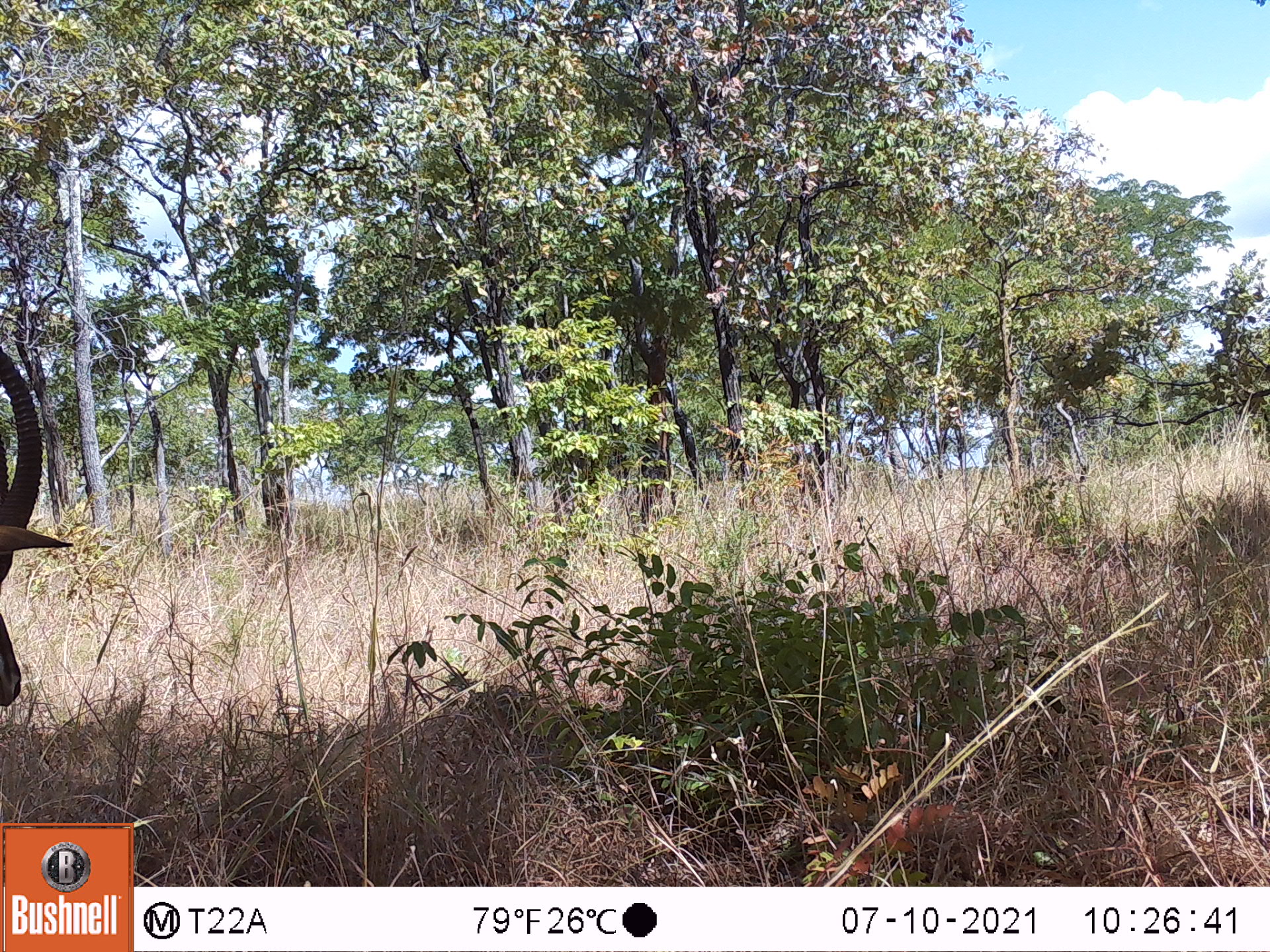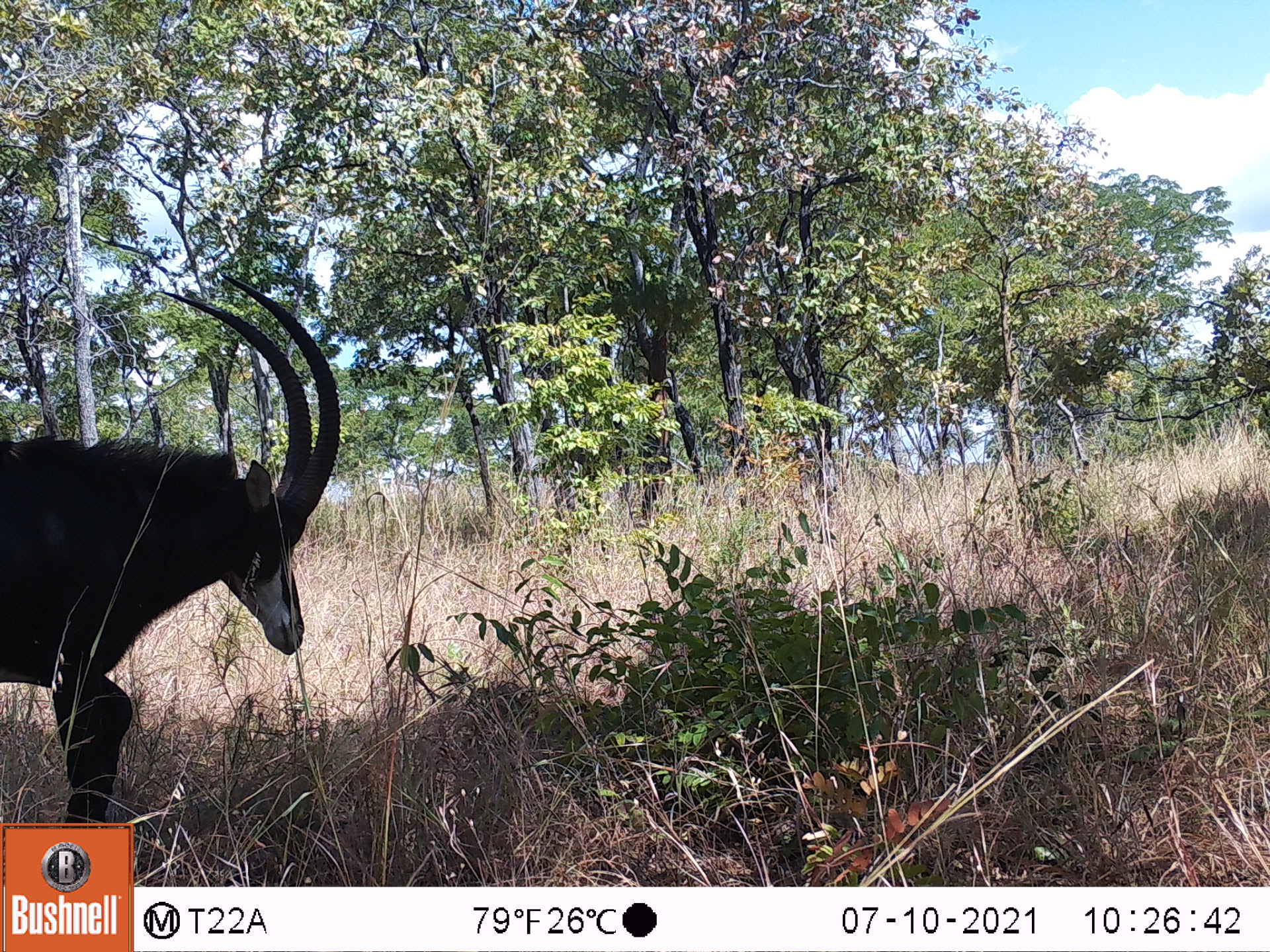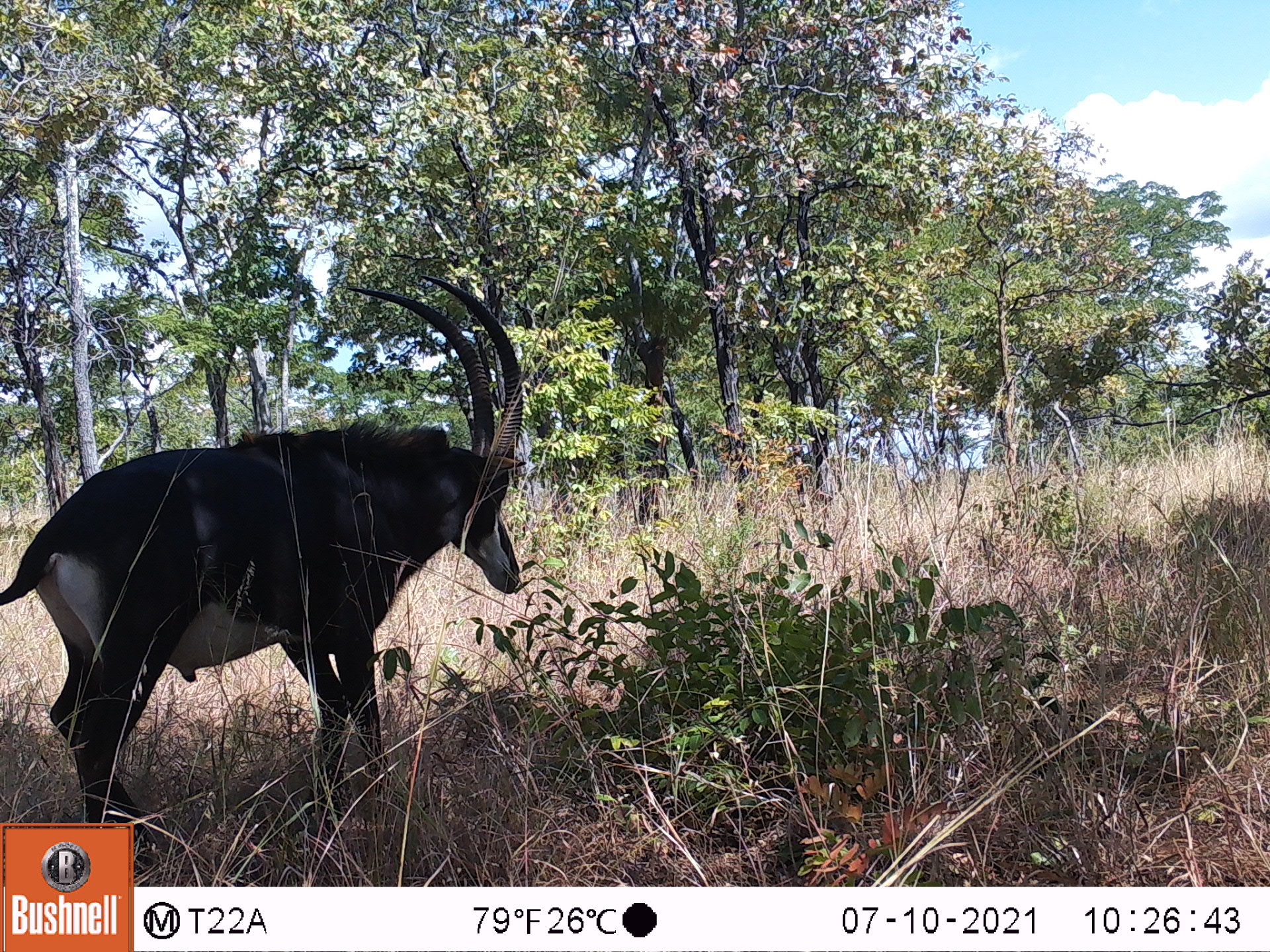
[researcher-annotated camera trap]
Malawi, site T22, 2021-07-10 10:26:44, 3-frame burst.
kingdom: Animalia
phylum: Chordata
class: Mammalia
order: Artiodactyla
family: Bovidae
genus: Hippotragus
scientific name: Hippotragus niger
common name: sable antelope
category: sable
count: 1